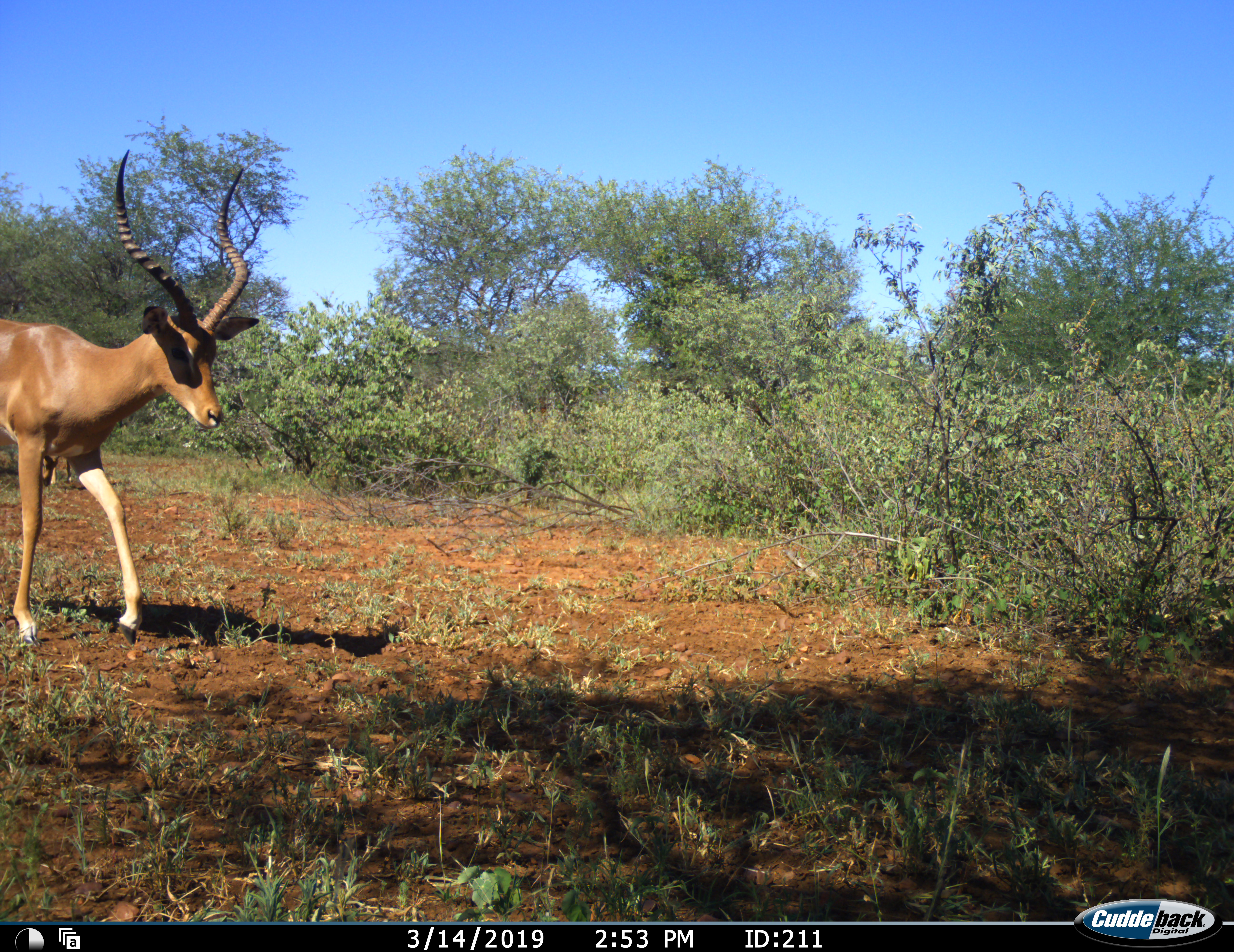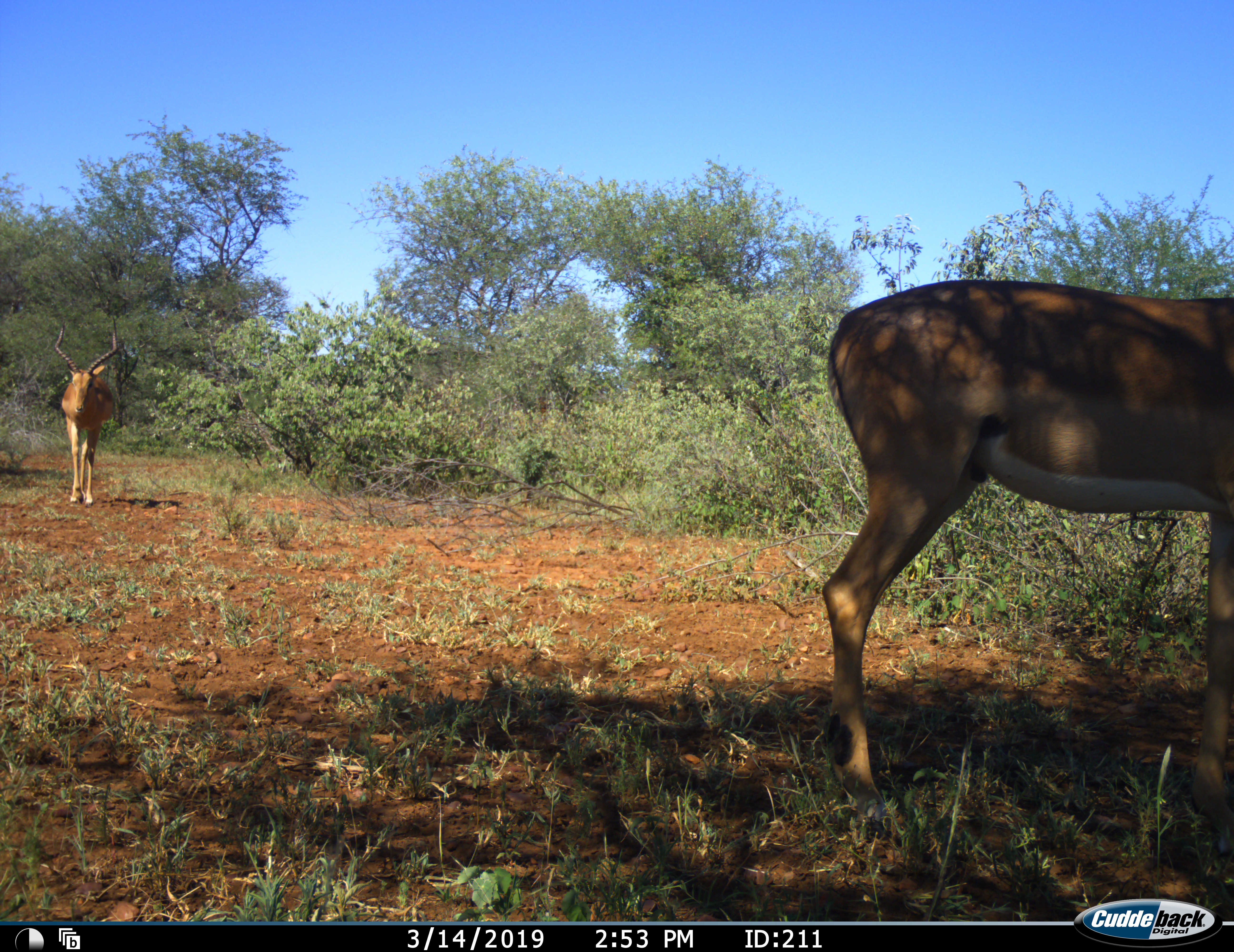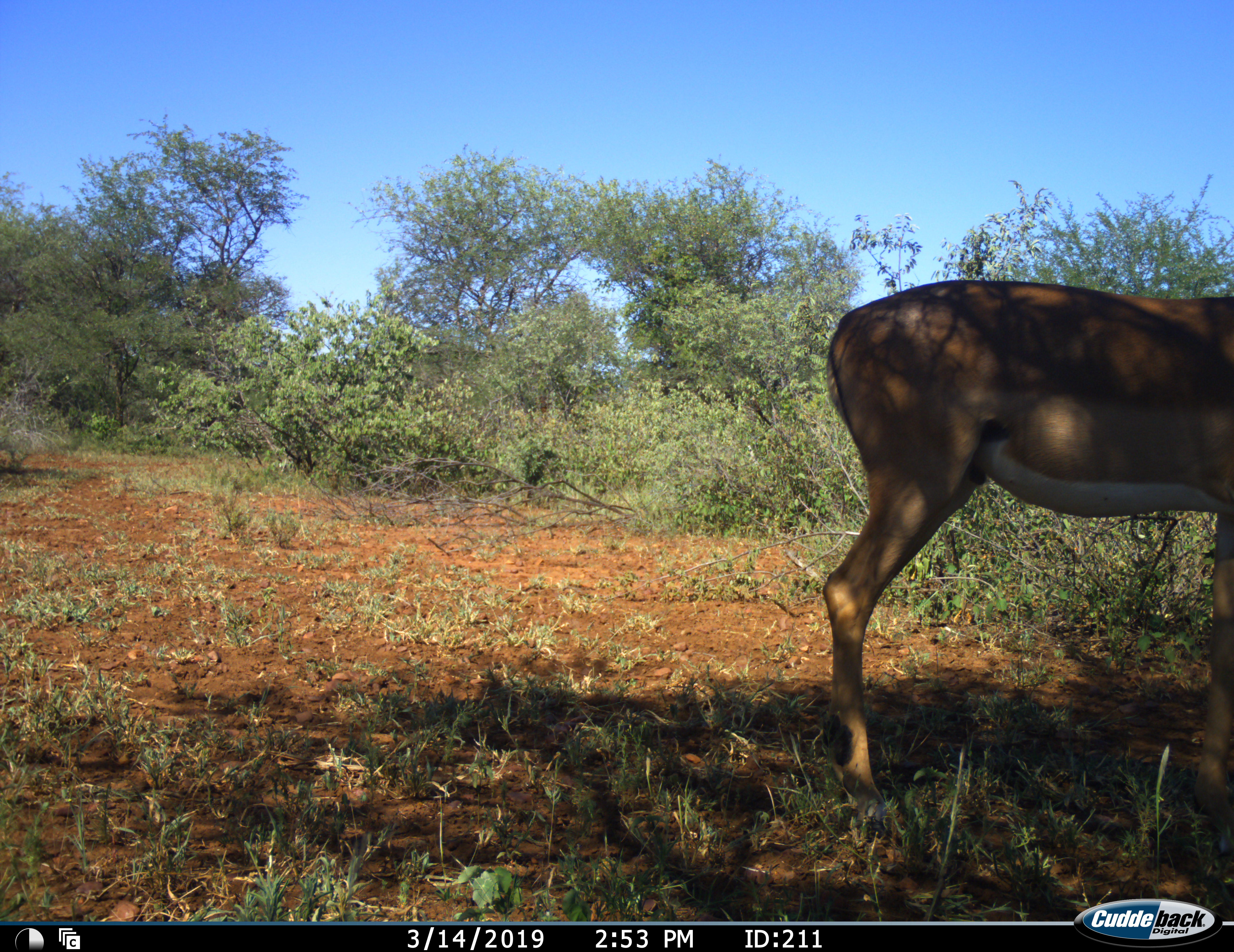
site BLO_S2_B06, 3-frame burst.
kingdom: Animalia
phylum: Chordata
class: Mammalia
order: Artiodactyla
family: Bovidae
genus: Aepyceros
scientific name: Aepyceros melampus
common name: impala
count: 2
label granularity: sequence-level